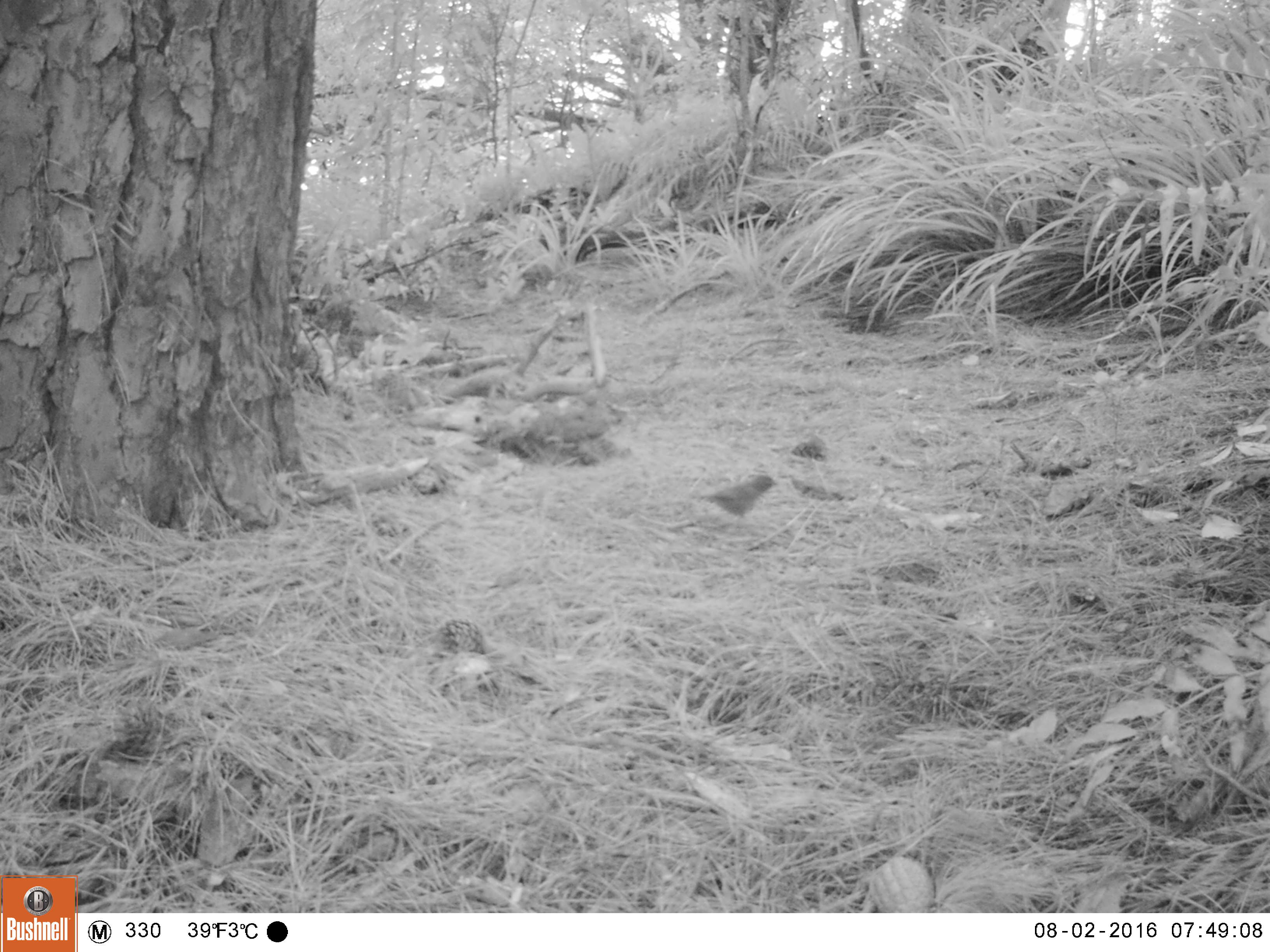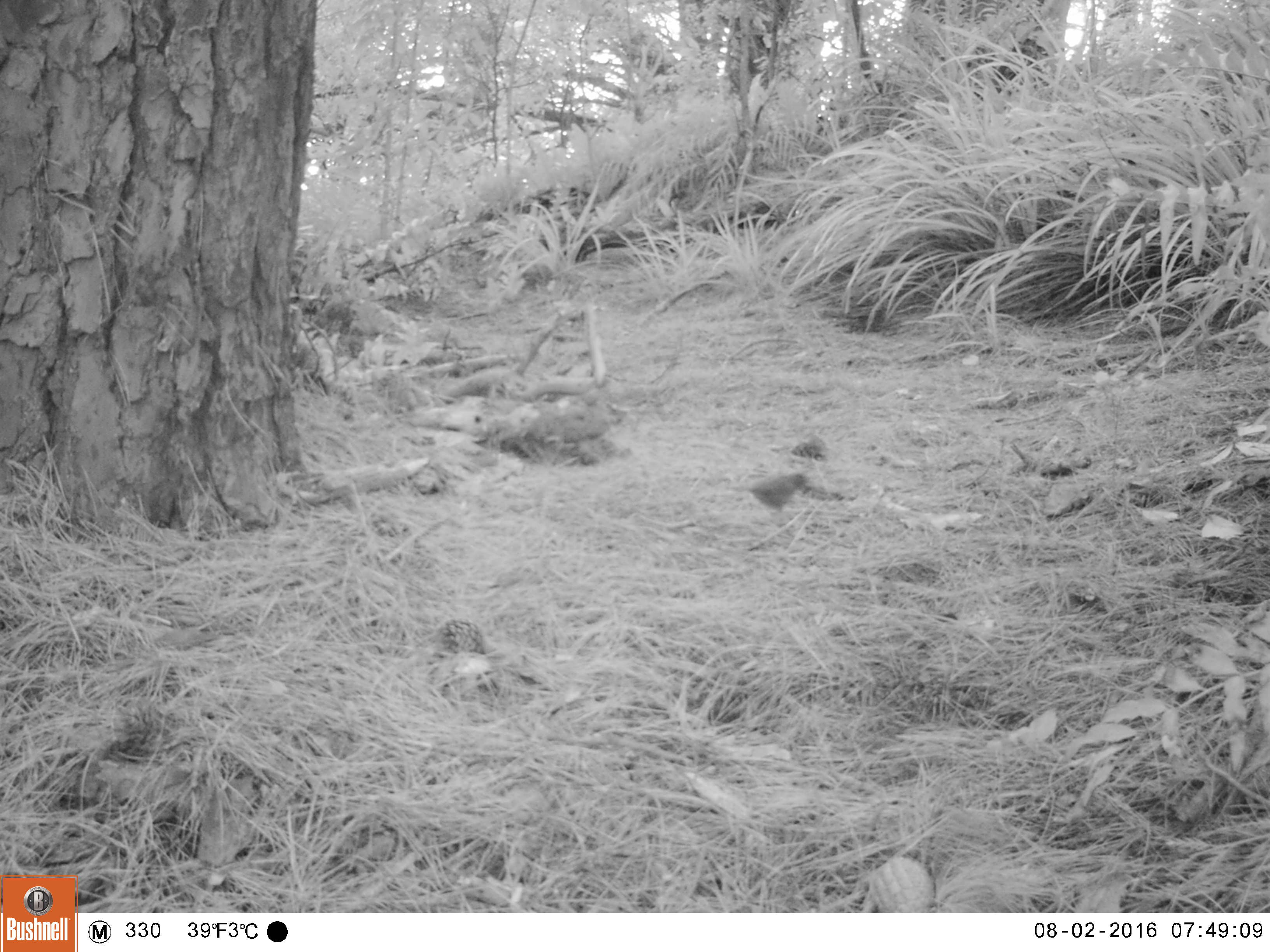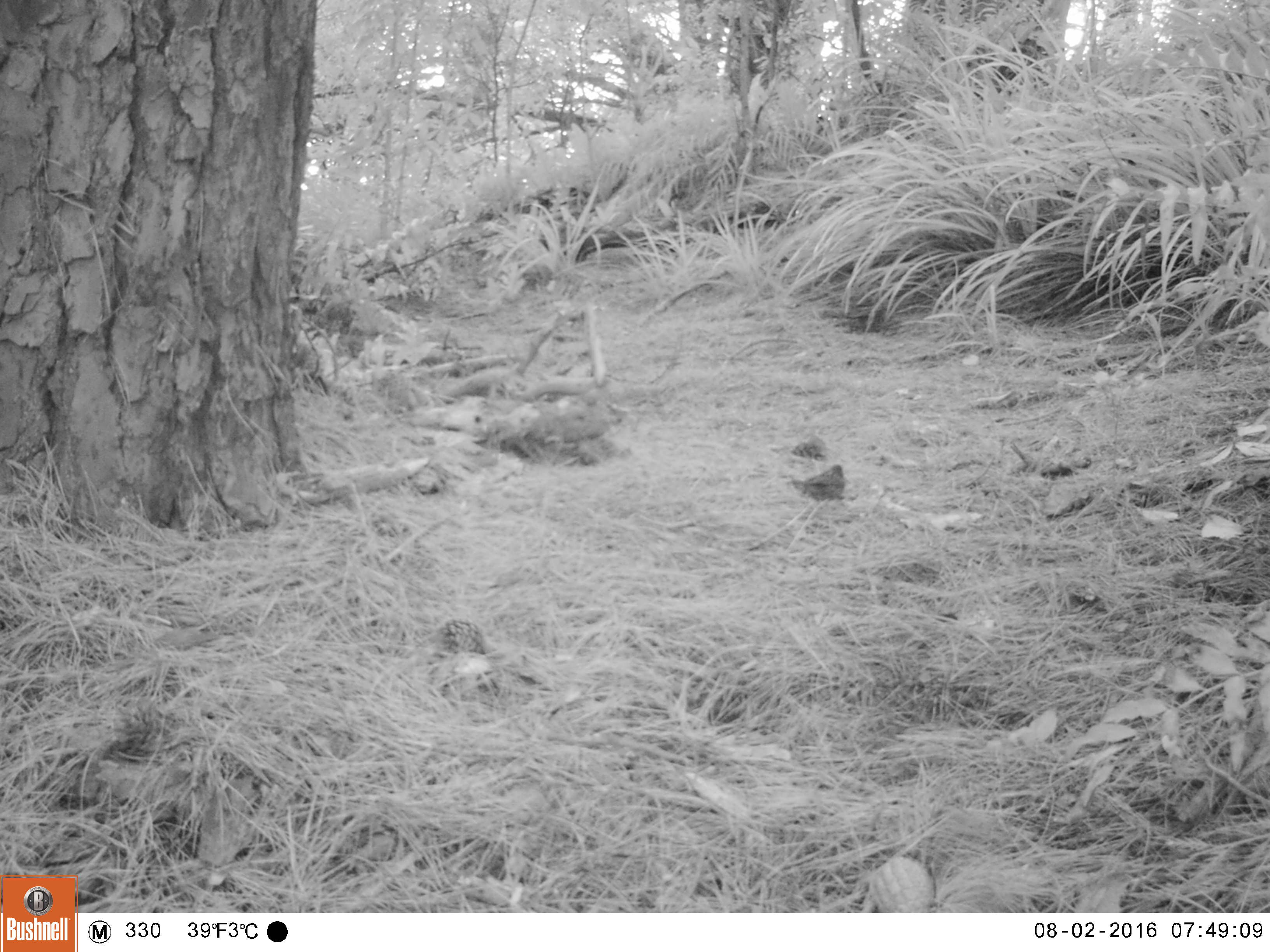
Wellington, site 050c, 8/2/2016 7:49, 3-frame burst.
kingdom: Animalia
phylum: Chordata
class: Aves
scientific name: Aves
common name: bird